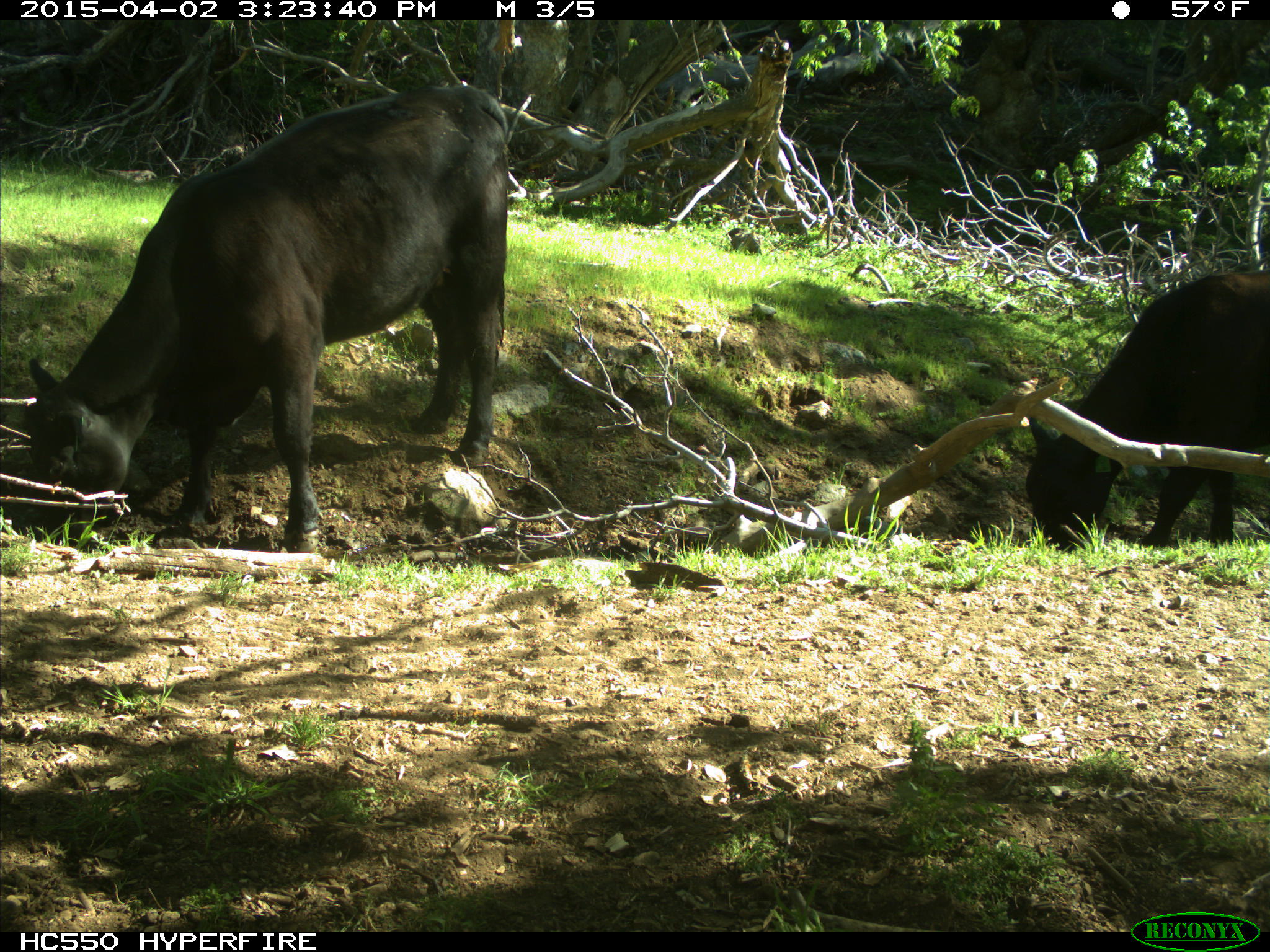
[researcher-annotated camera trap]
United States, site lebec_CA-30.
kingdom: Animalia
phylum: Chordata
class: Mammalia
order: Artiodactyla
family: Bovidae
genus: Bos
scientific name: Bos taurus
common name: domestic cow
Bos taurus (domestic cow).